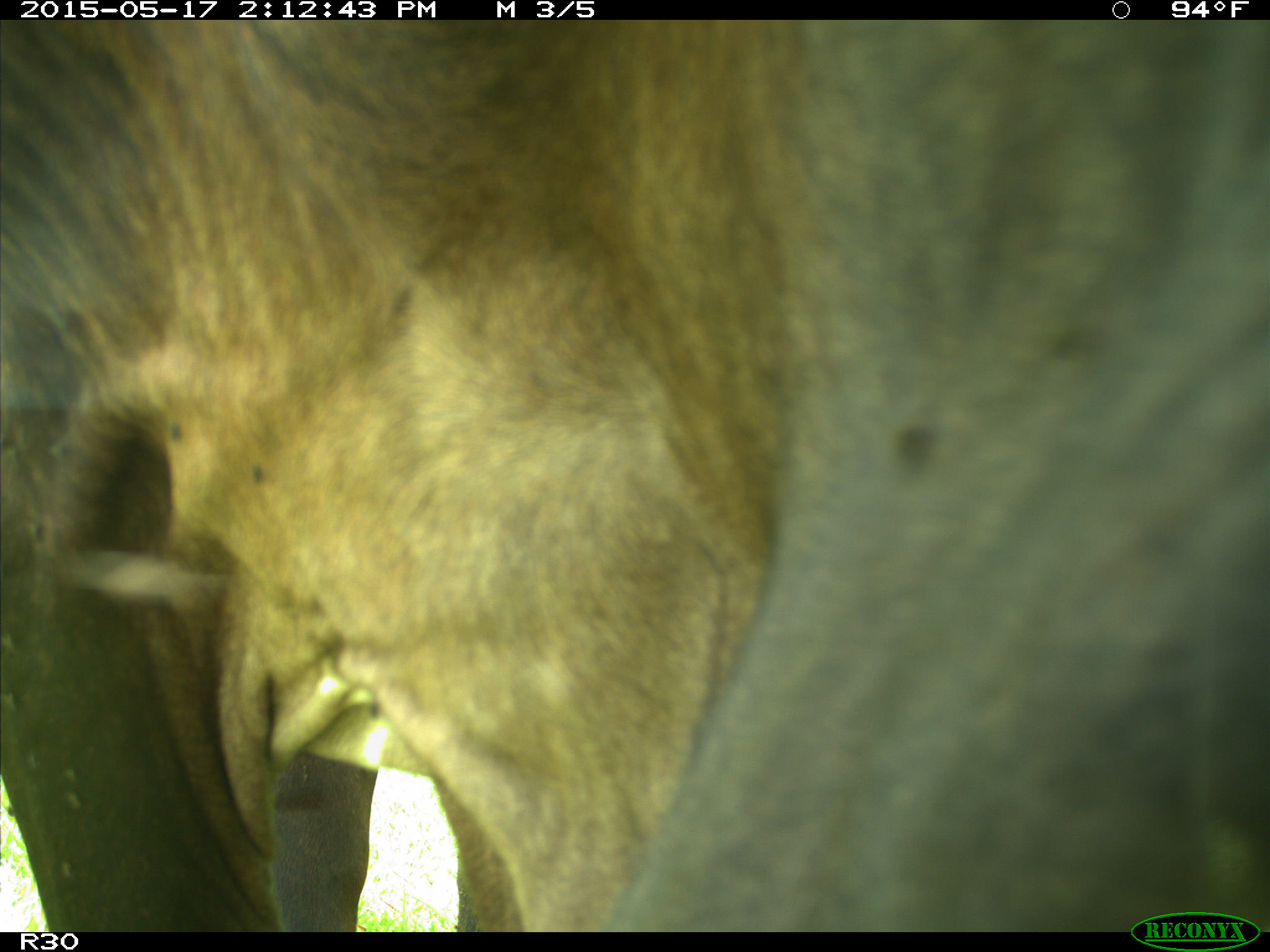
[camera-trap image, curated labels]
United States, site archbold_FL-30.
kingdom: Animalia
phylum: Chordata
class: Mammalia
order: Artiodactyla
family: Bovidae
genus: Bos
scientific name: Bos taurus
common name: domestic cow